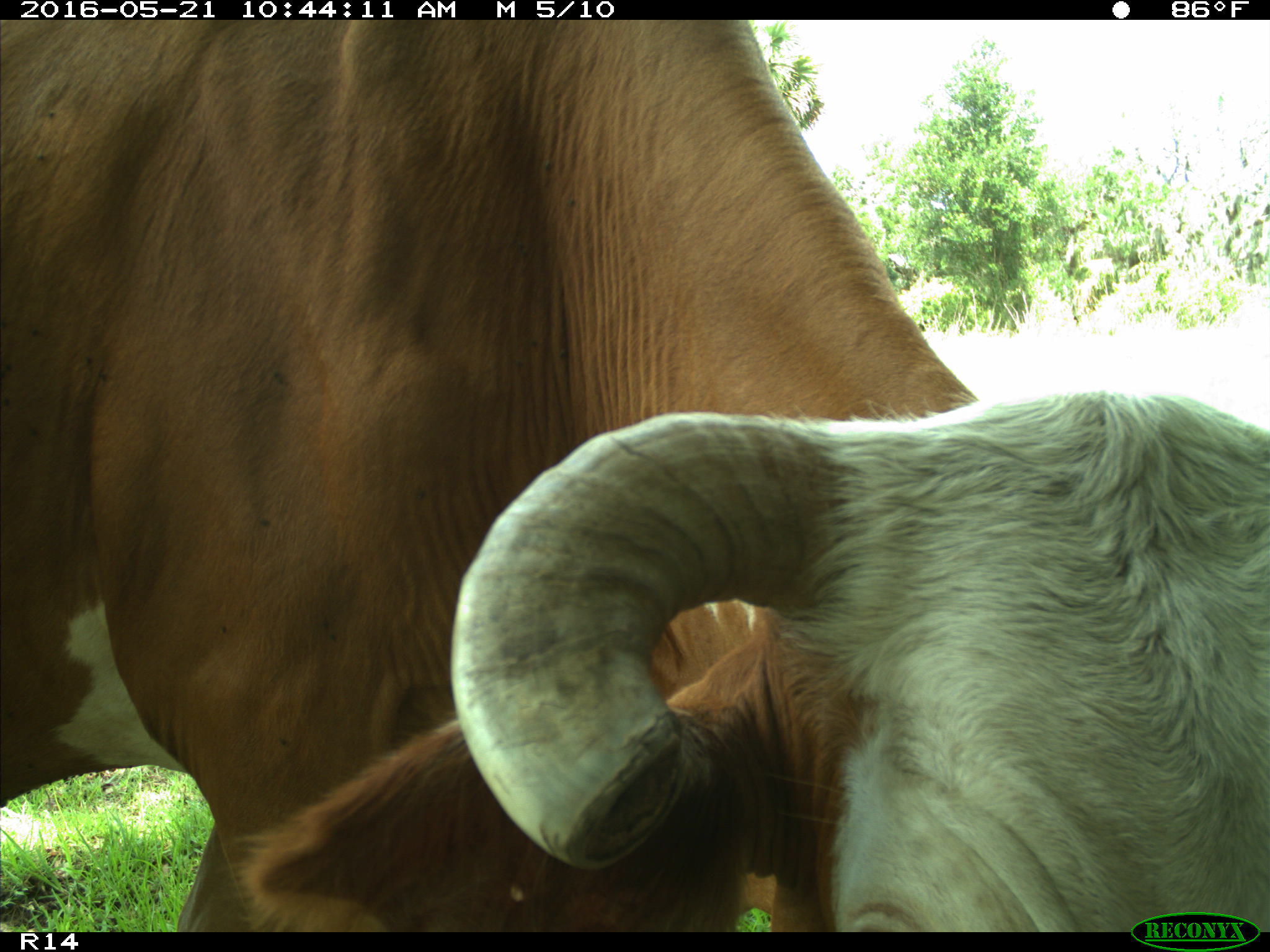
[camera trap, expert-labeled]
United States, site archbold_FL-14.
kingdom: Animalia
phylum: Chordata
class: Mammalia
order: Artiodactyla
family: Bovidae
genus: Bos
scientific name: Bos taurus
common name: domestic cow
Bos taurus (domestic cow).